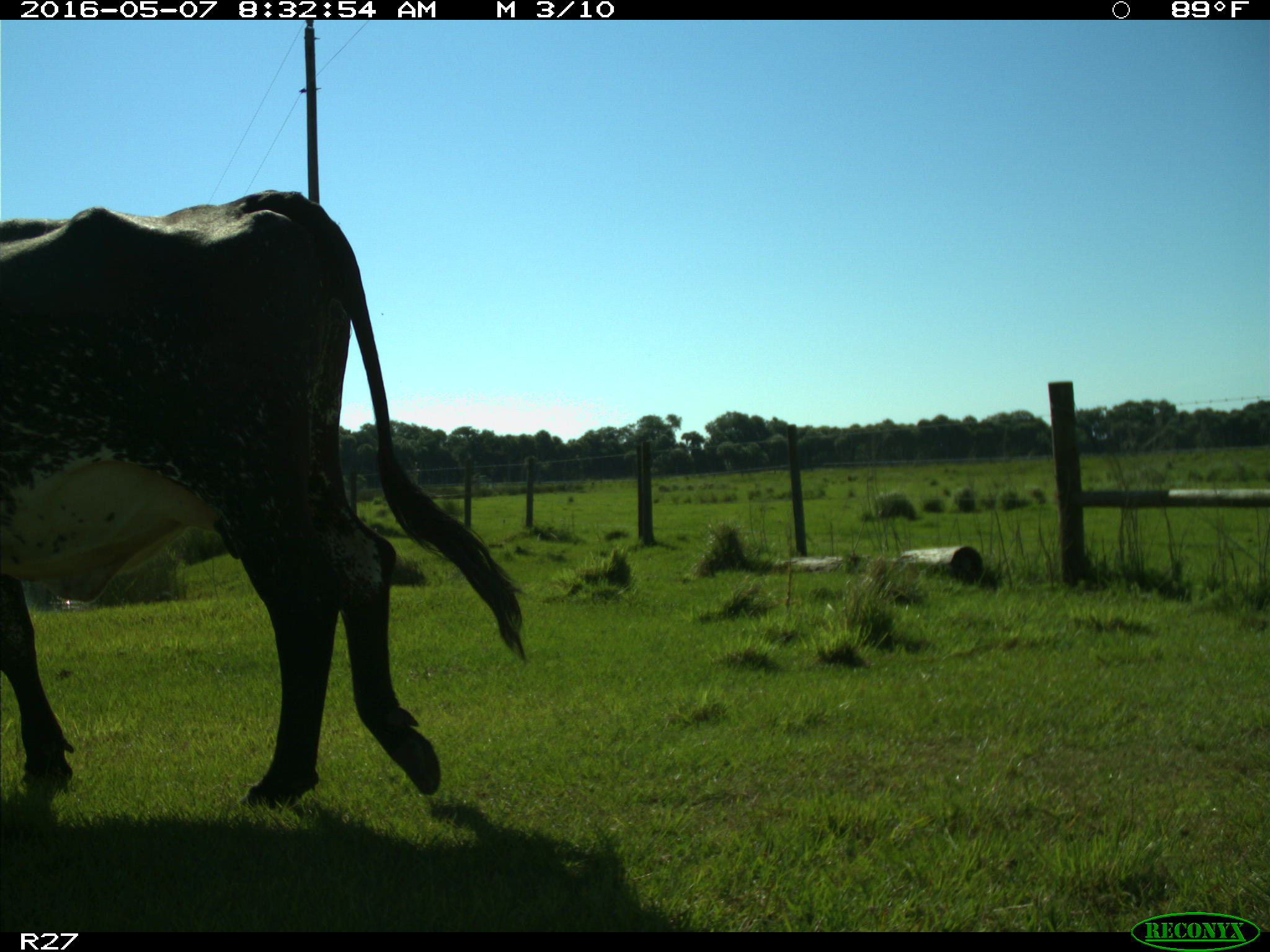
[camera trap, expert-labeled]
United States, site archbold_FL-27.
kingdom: Animalia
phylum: Chordata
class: Mammalia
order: Artiodactyla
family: Bovidae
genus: Bos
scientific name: Bos taurus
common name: domestic cow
Bos taurus (domestic cow).